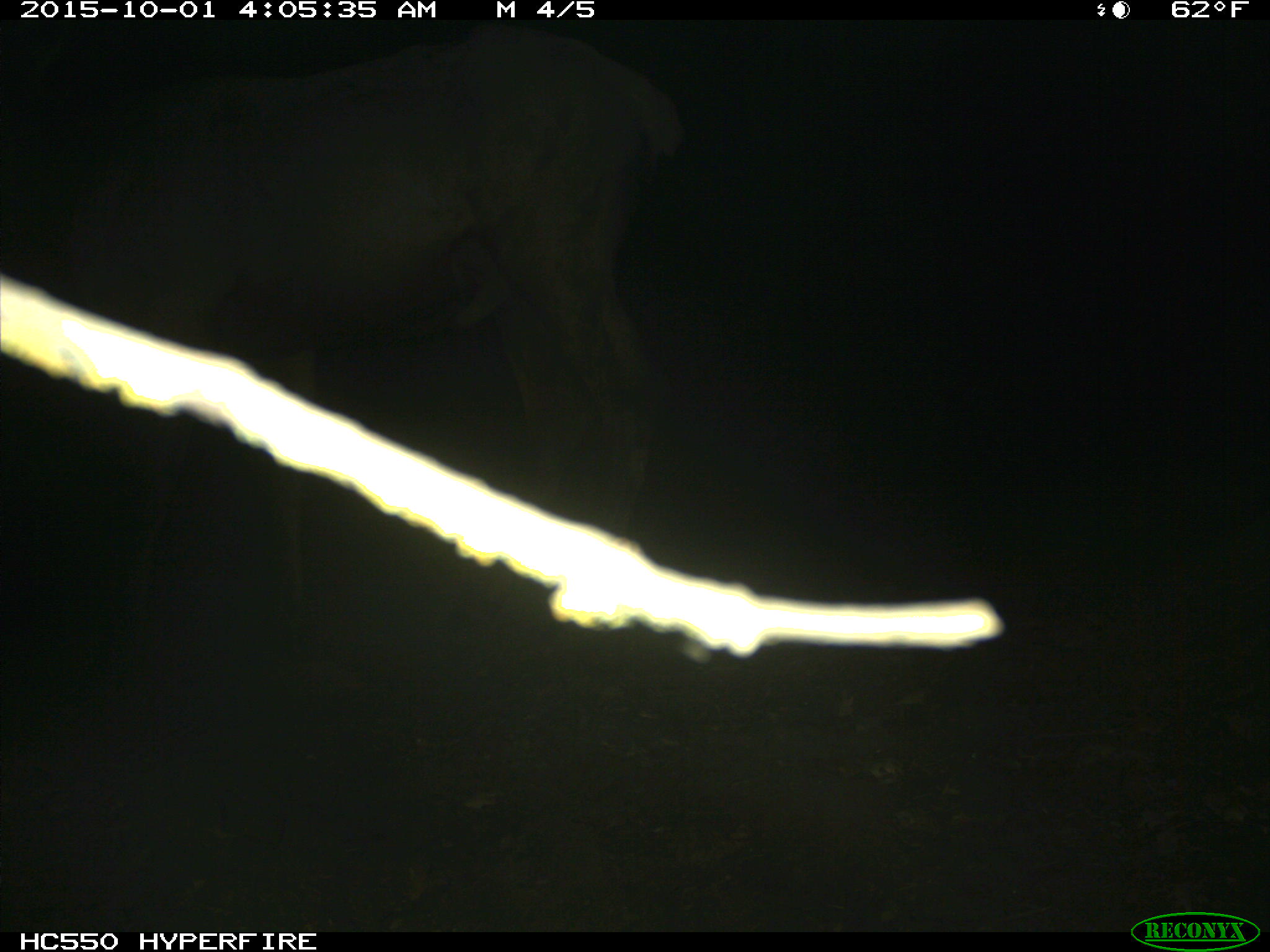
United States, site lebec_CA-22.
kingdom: Animalia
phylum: Chordata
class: Mammalia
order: Artiodactyla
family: Cervidae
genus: Cervus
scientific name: Cervus canadensis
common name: elk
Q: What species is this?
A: Cervus canadensis (elk).